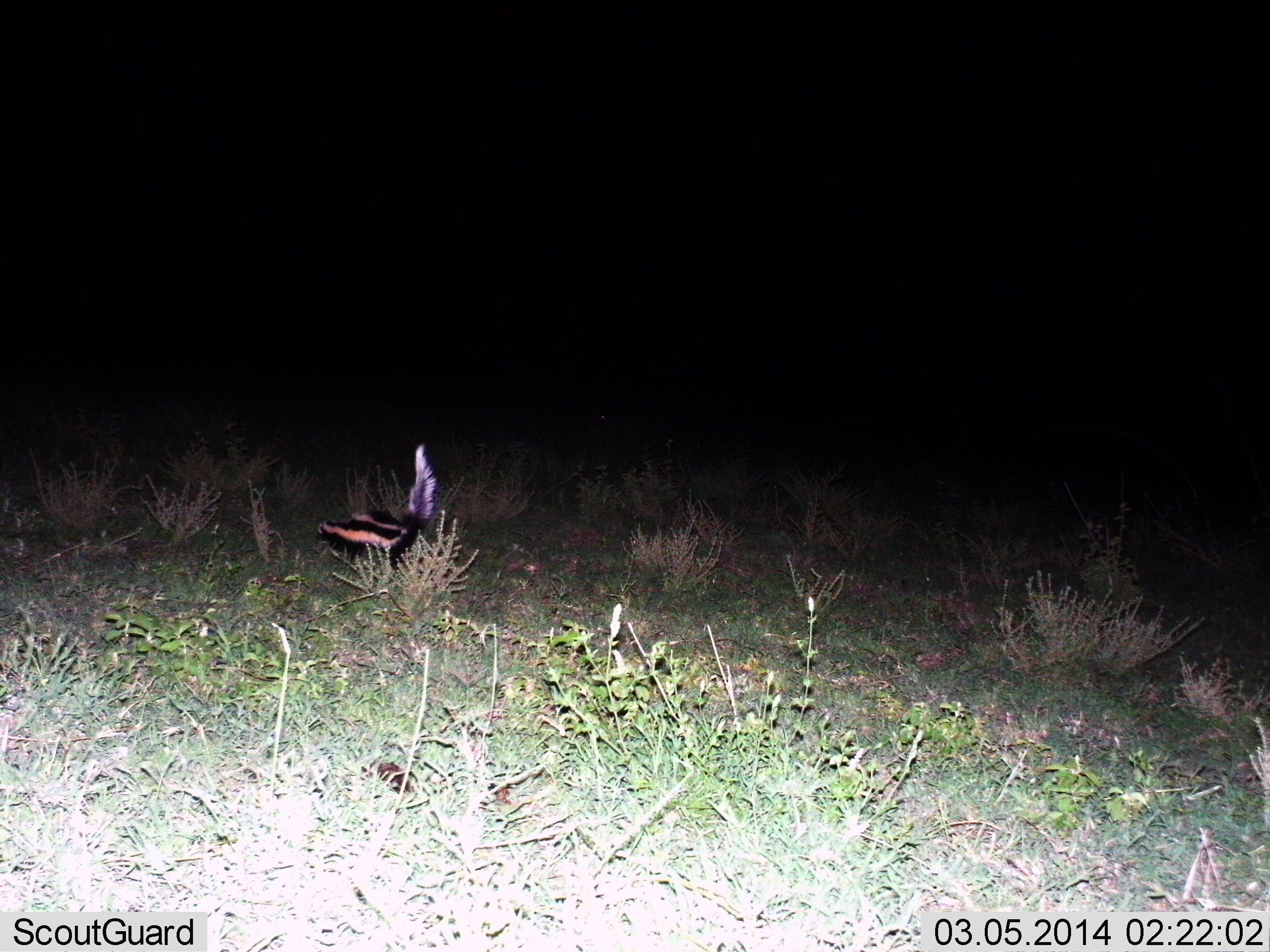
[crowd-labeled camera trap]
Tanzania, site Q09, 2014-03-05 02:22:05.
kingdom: Animalia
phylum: Chordata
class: Mammalia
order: Carnivora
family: Mustelidae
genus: Ictonyx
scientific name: Ictonyx striatus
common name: zorilla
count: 1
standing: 10%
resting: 0%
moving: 90%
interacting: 0%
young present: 0%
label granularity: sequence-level